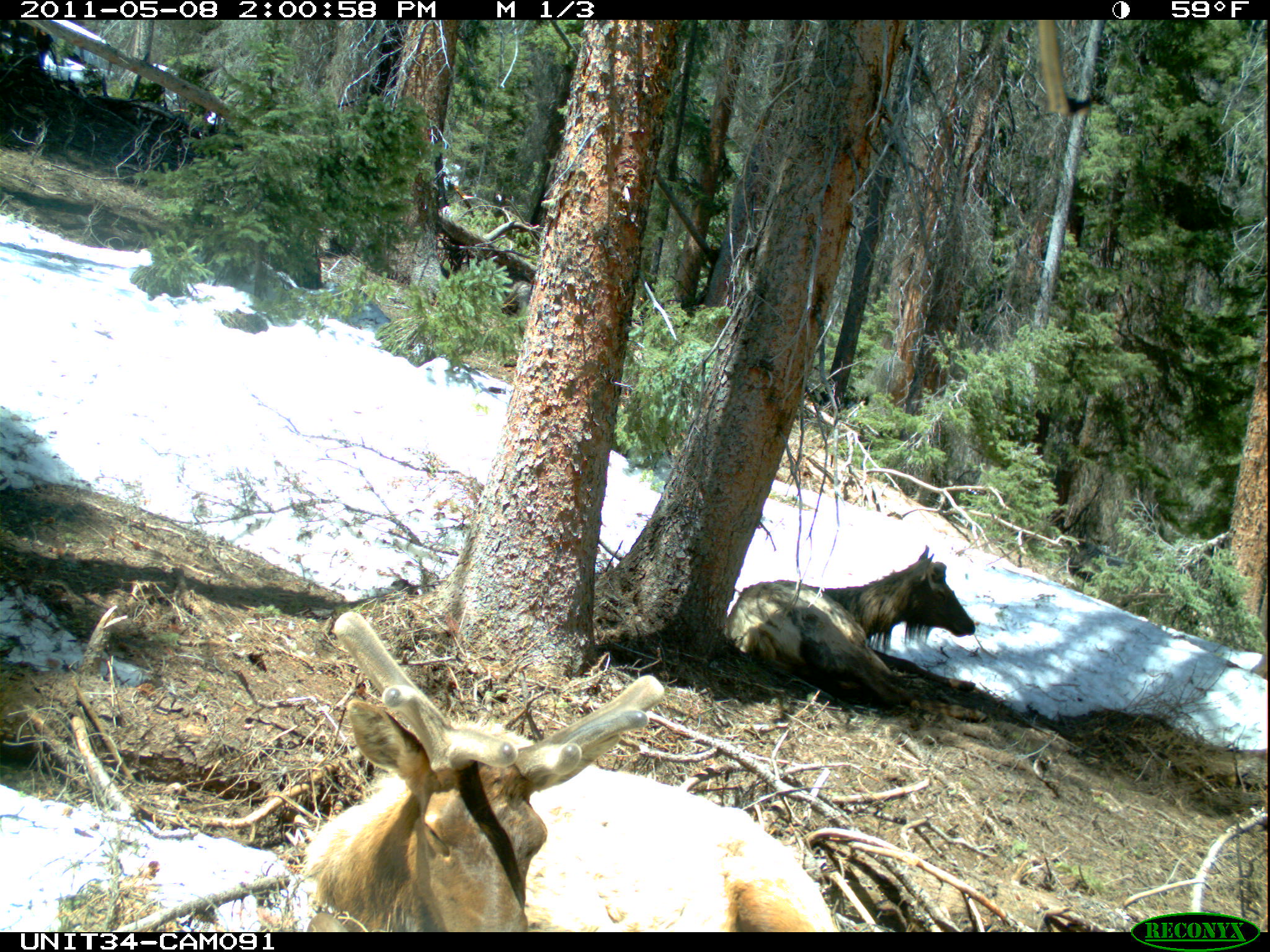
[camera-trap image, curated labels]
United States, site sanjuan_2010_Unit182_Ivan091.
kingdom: Animalia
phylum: Chordata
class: Mammalia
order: Artiodactyla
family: Cervidae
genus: Cervus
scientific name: Cervus elaphus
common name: red deer